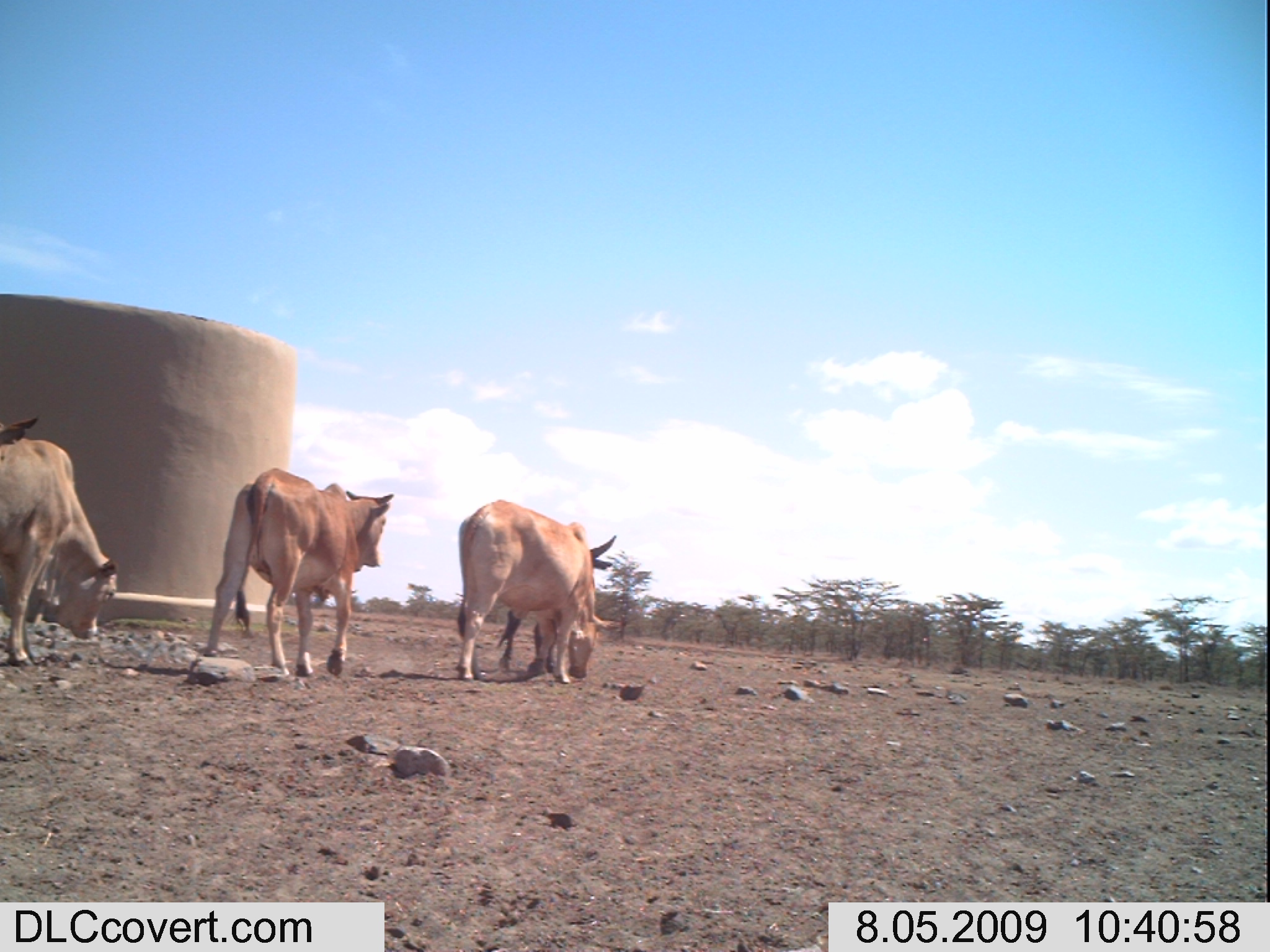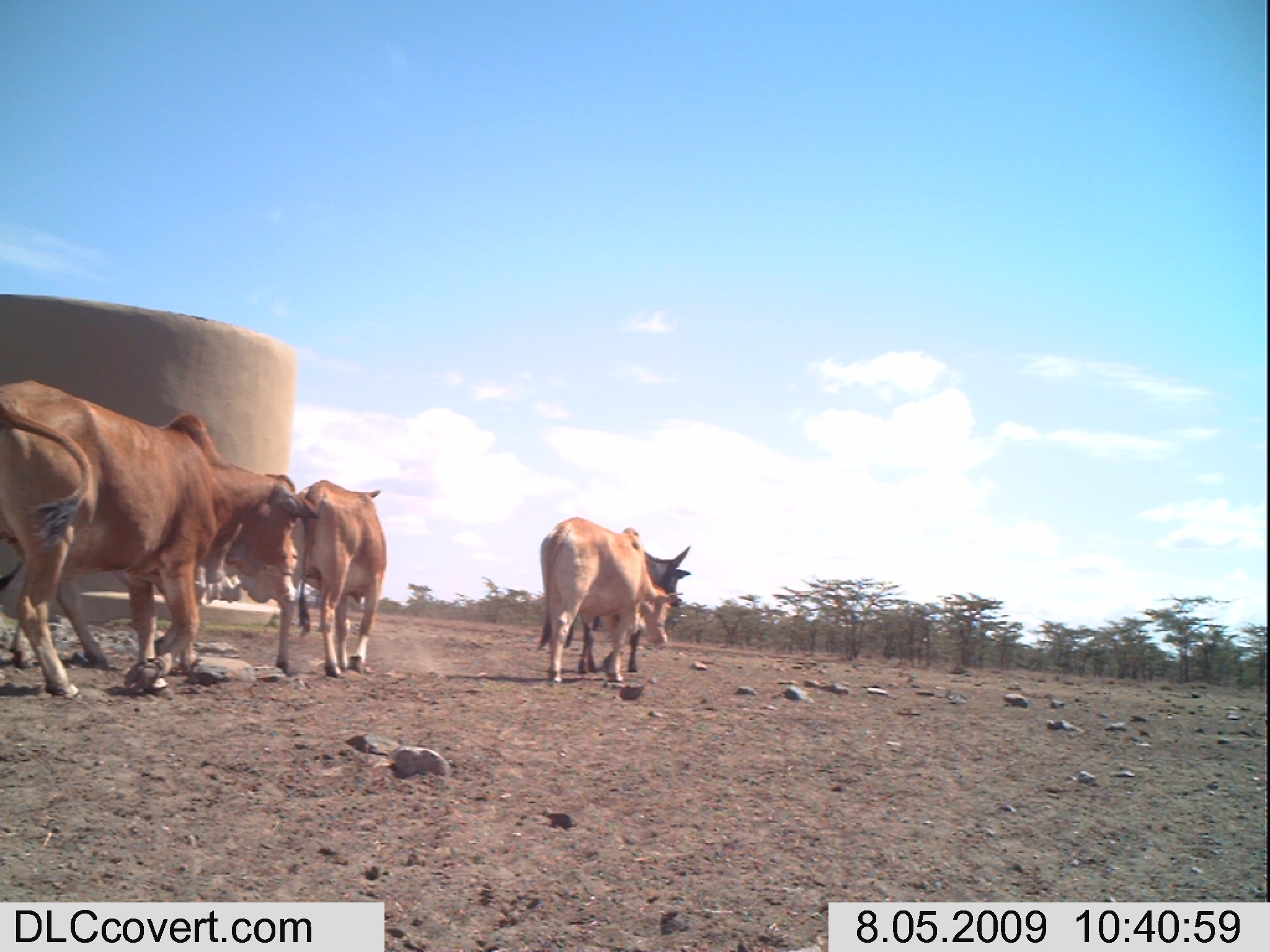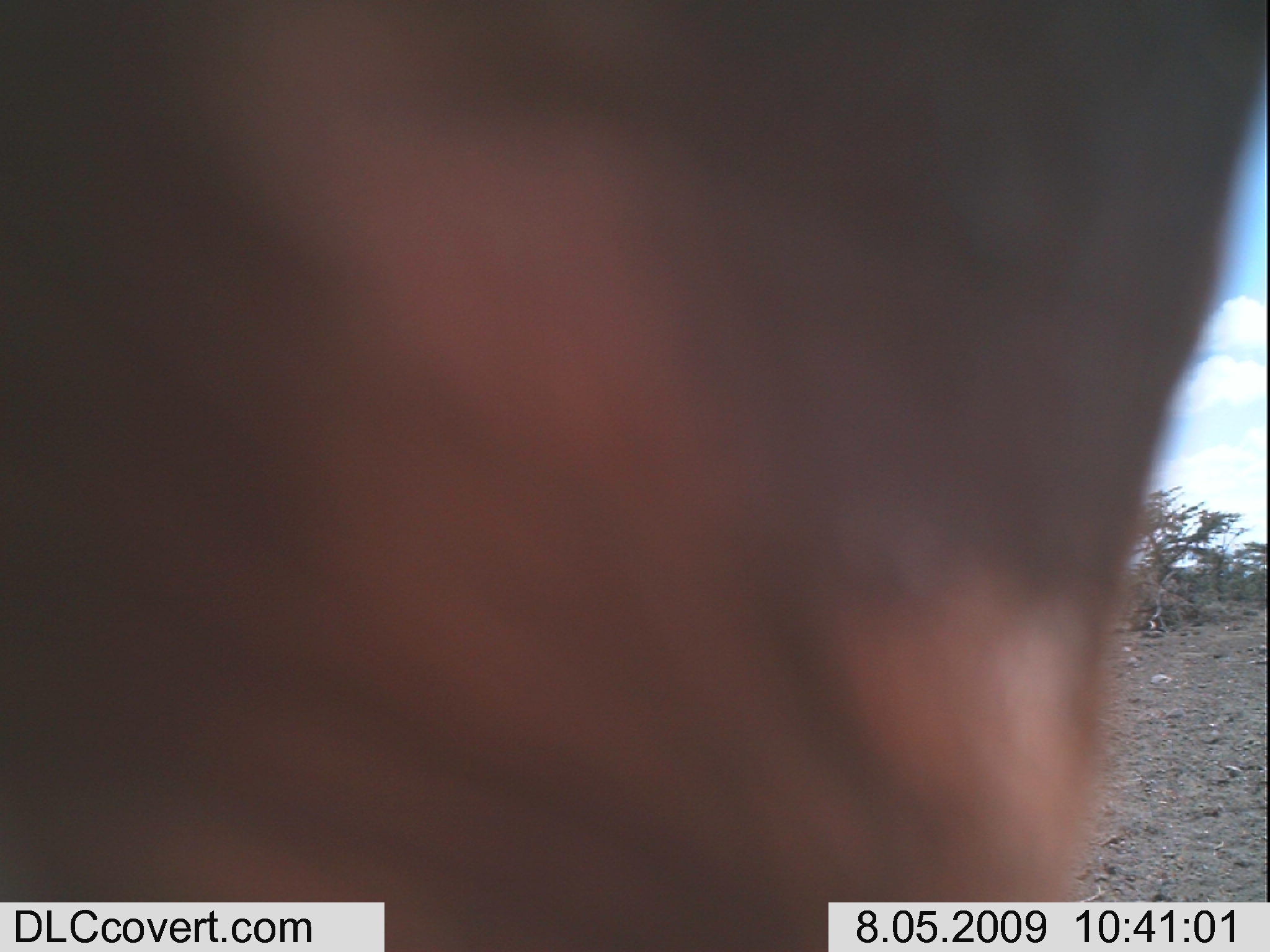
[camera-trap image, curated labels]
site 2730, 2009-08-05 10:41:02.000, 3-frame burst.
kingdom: Animalia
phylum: Chordata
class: Mammalia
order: Artiodactyla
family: Bovidae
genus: Bos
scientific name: Bos taurus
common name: domestic cattle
Bos taurus (domestic cattle), count 3.